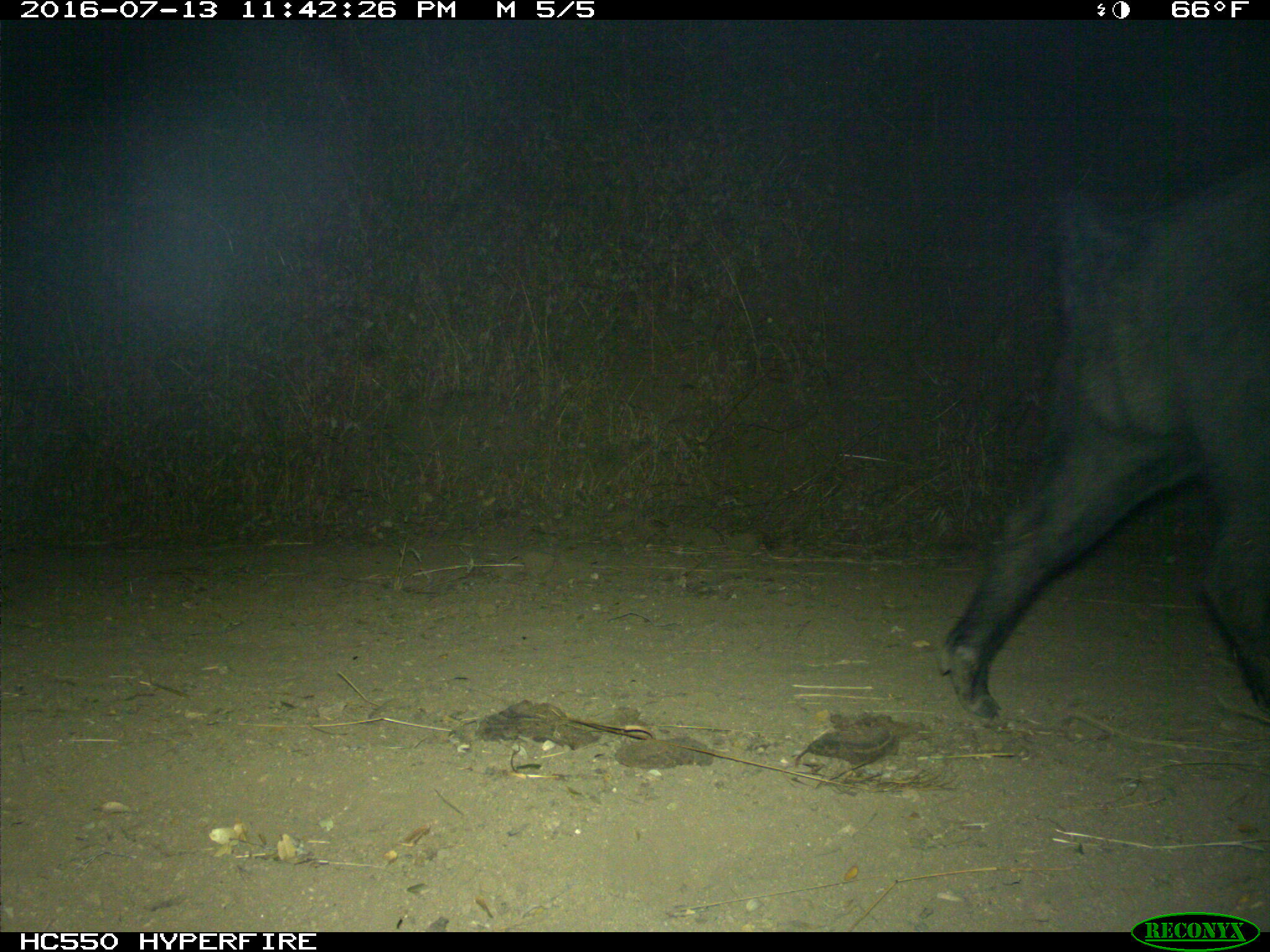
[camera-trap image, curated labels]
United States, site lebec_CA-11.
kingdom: Animalia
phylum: Chordata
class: Mammalia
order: Artiodactyla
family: Suidae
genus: Sus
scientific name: Sus scrofa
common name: wild boar